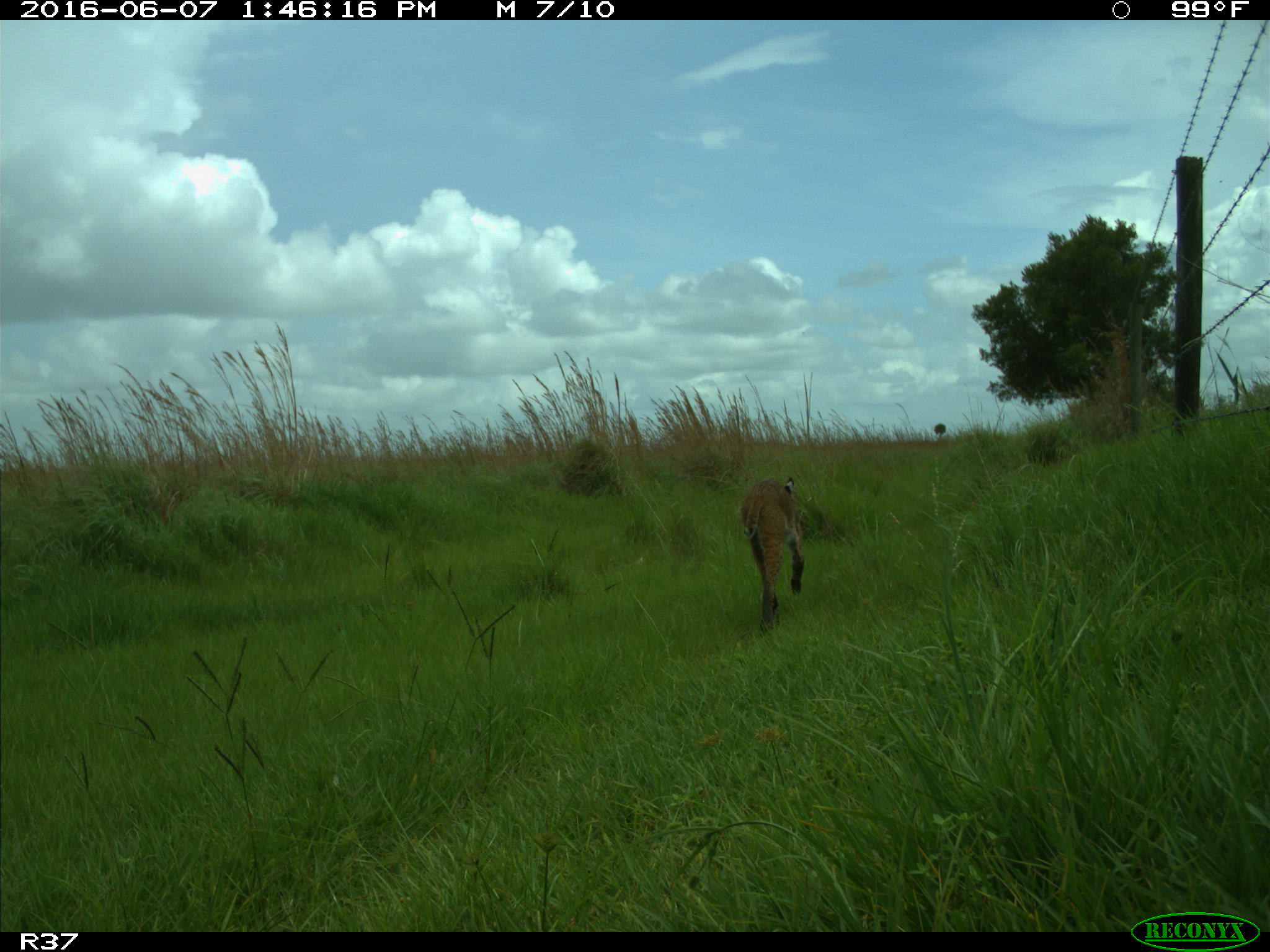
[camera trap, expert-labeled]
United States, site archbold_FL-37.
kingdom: Animalia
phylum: Chordata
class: Mammalia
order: Carnivora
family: Felidae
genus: Lynx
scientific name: Lynx rufus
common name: bobcat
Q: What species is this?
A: Lynx rufus (bobcat).